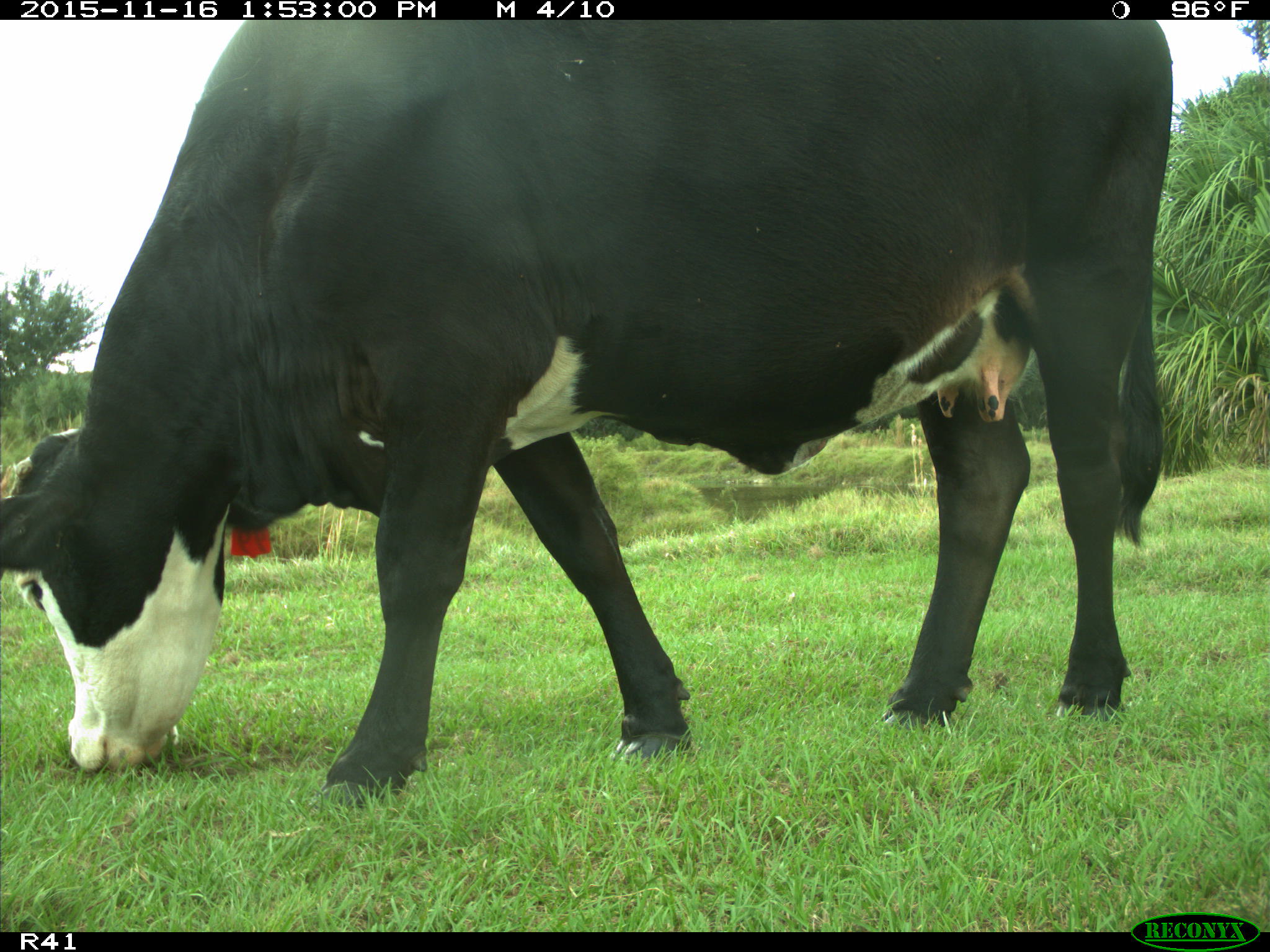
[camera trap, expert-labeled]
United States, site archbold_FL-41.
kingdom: Animalia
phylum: Chordata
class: Mammalia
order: Artiodactyla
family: Bovidae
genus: Bos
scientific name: Bos taurus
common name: domestic cow